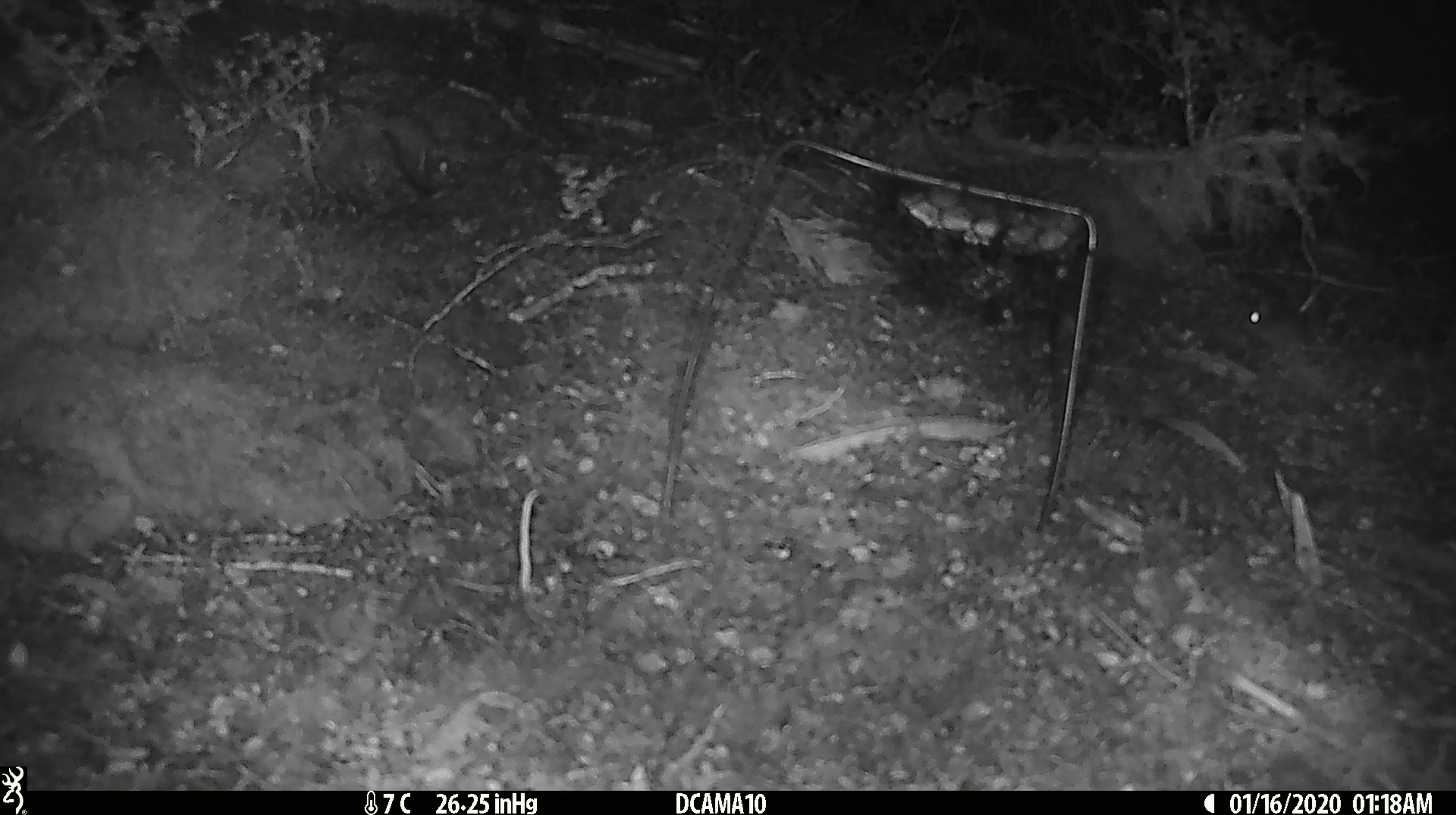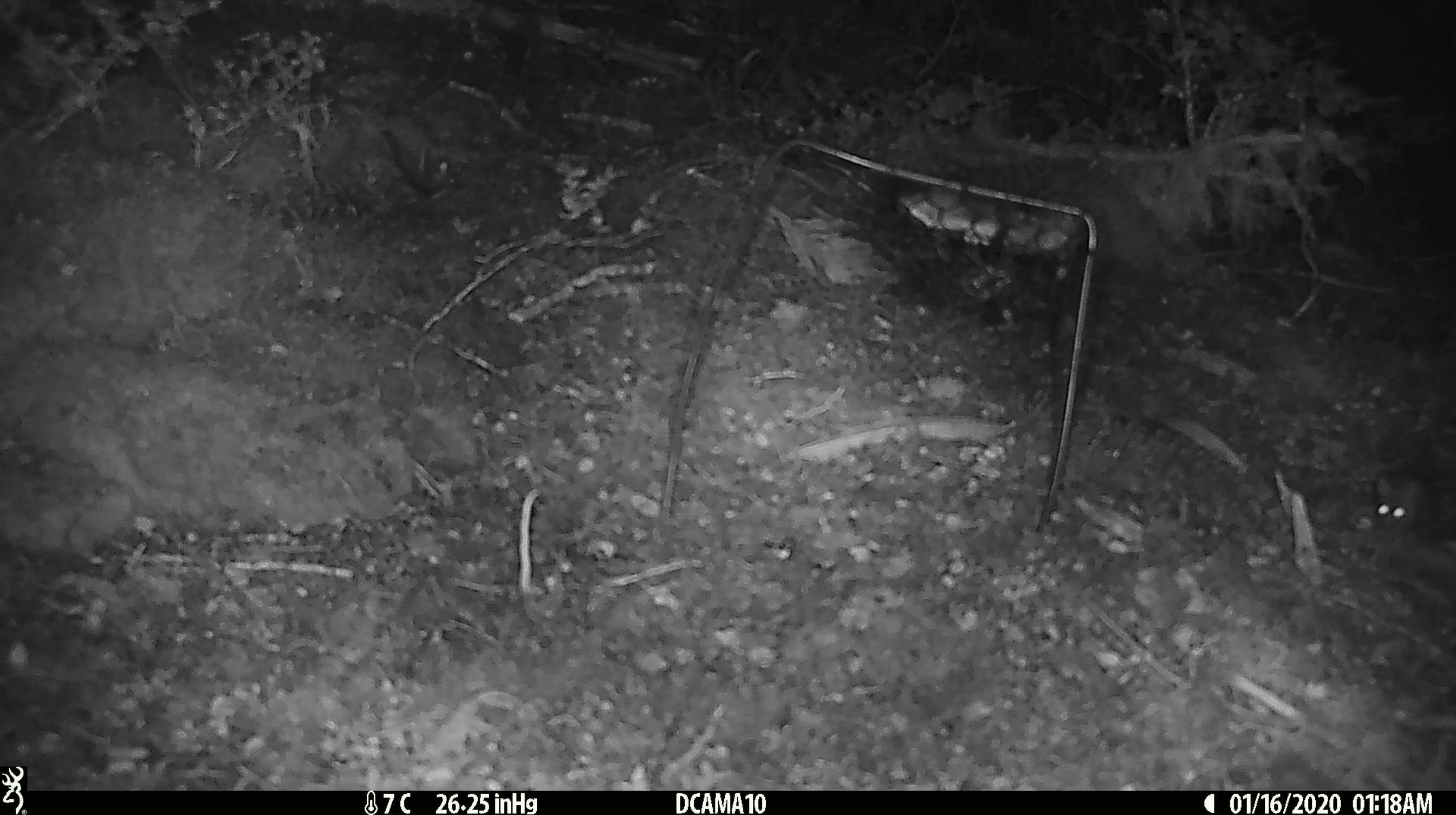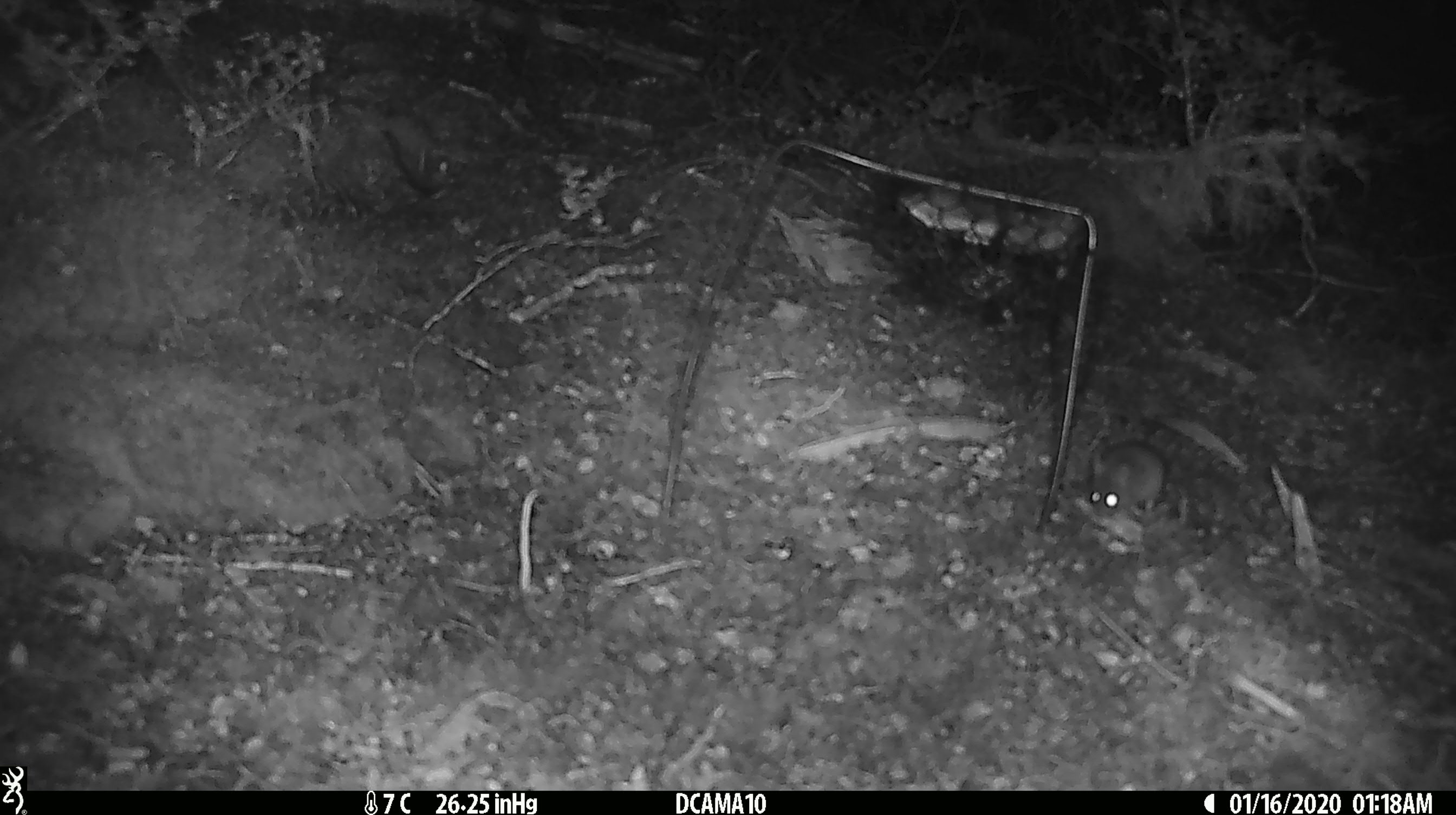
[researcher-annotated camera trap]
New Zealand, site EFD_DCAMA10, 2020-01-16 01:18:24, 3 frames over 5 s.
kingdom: Animalia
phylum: Chordata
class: Mammalia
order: Rodentia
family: Muridae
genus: Mus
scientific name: Mus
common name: mouse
Mouse (Mus).